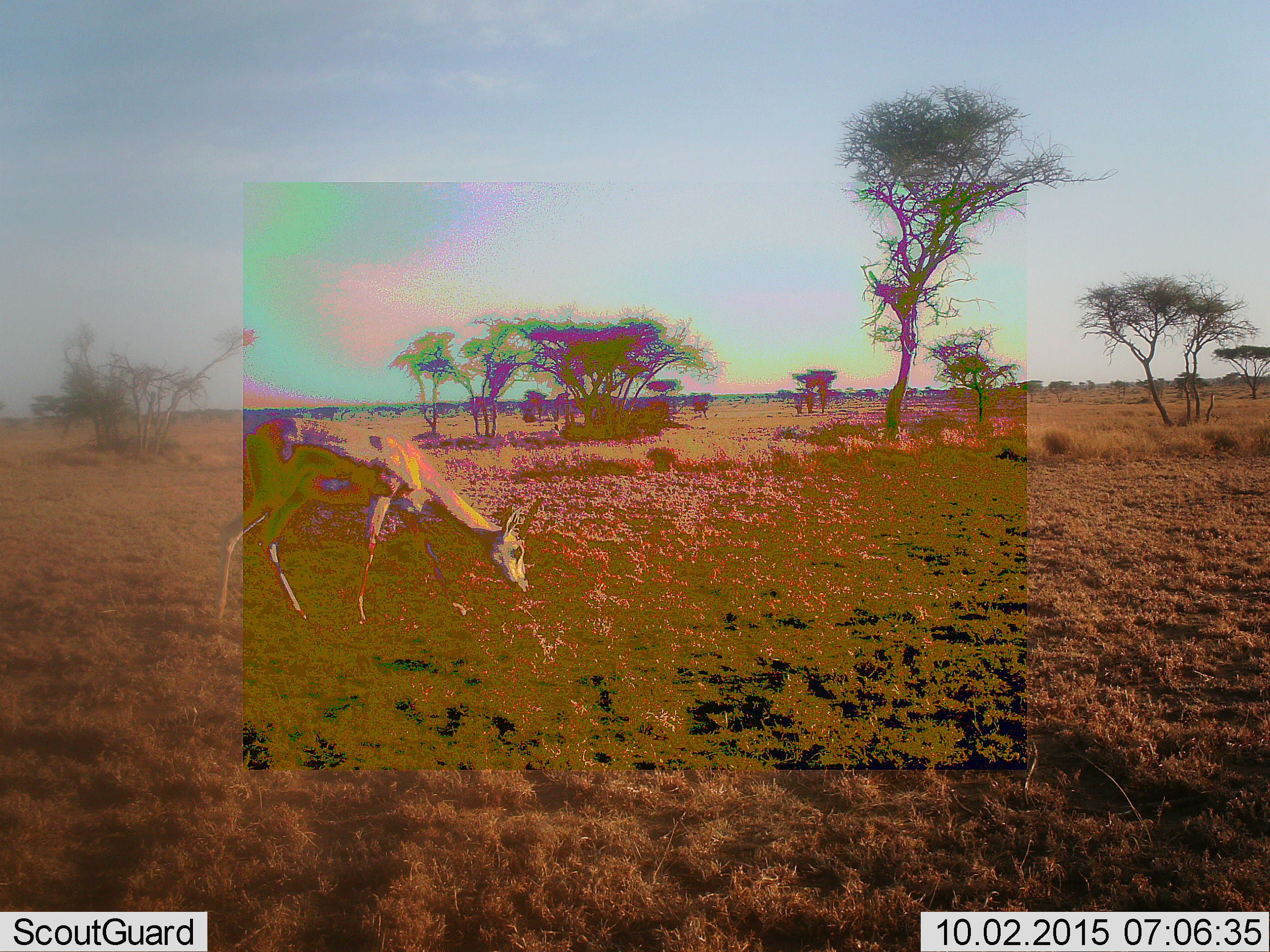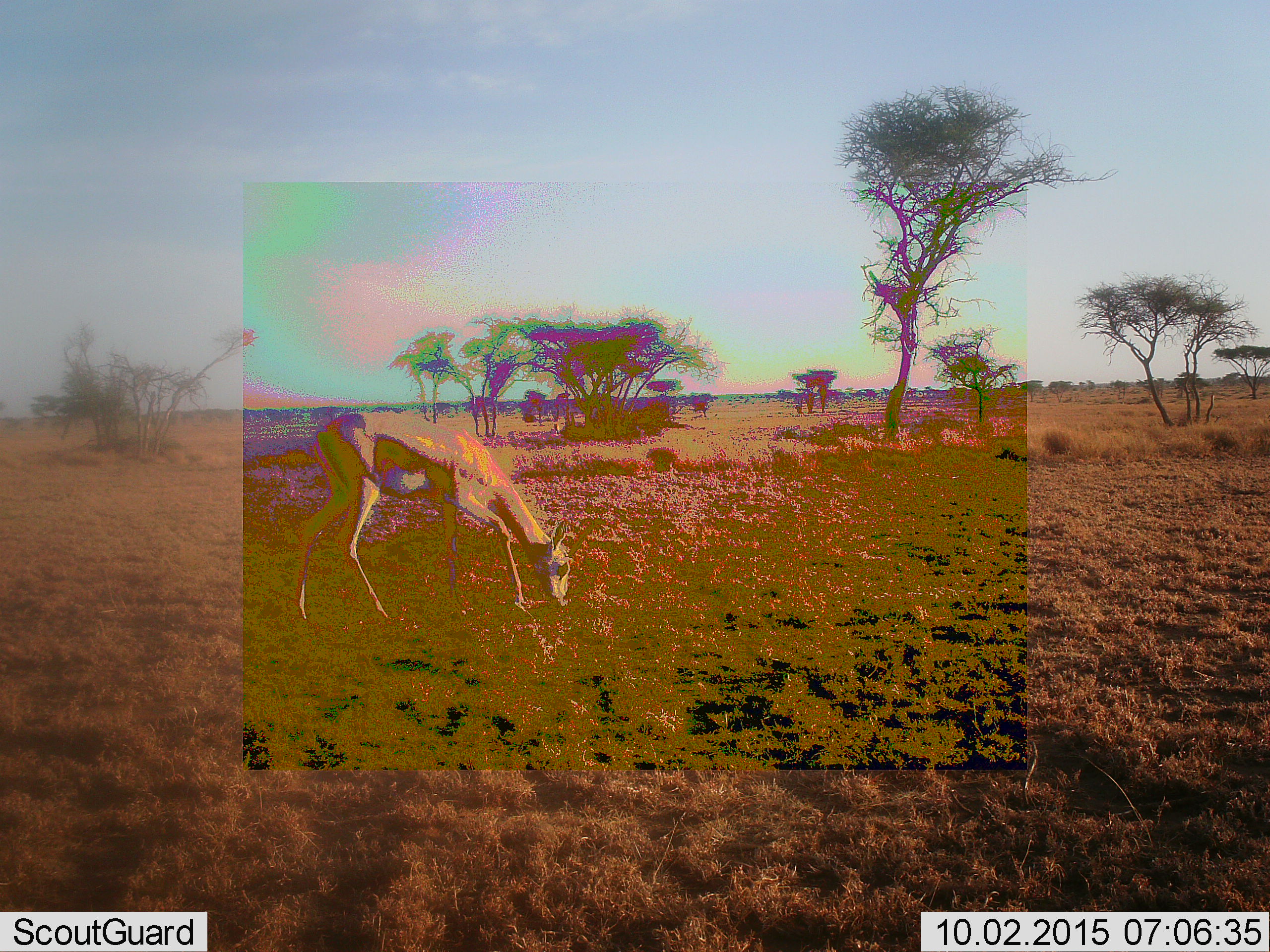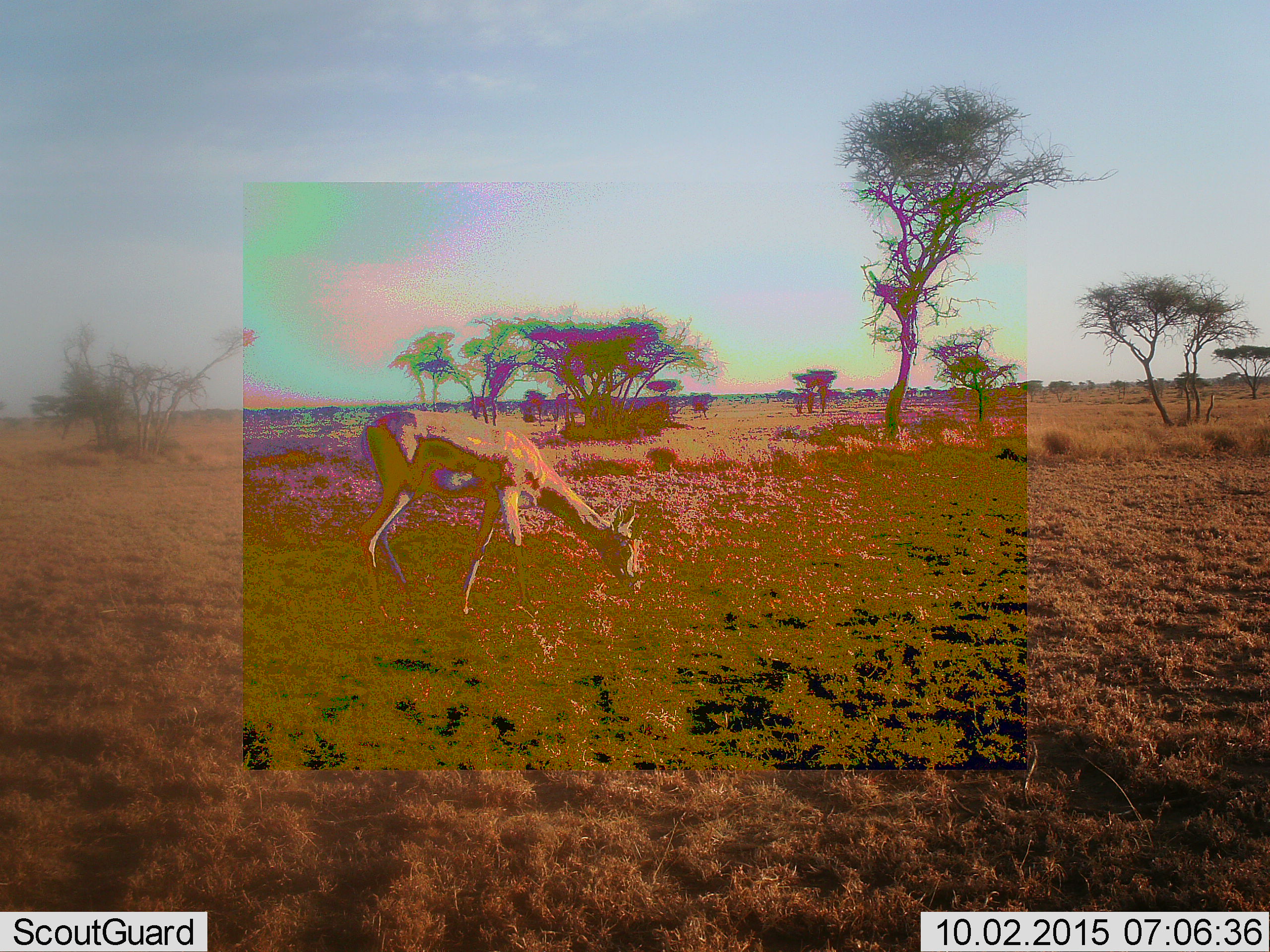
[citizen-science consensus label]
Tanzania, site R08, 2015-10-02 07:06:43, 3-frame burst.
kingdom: Animalia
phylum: Chordata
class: Mammalia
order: Artiodactyla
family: Bovidae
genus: Eudorcas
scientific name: Eudorcas thomsonii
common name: thomson's gazelle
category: gazellethomsons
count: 1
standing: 0%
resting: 0%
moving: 33%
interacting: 0%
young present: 0%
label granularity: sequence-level